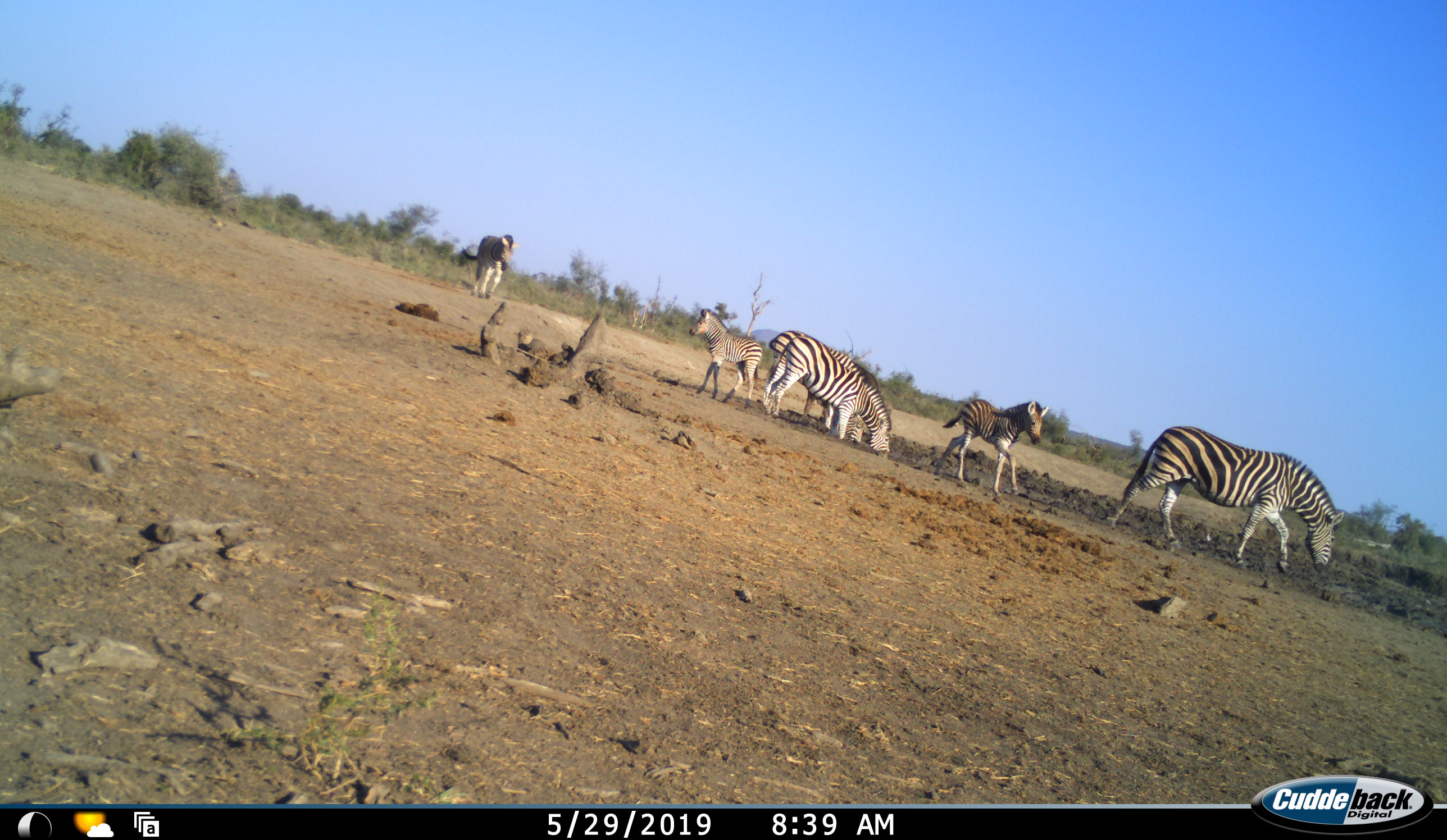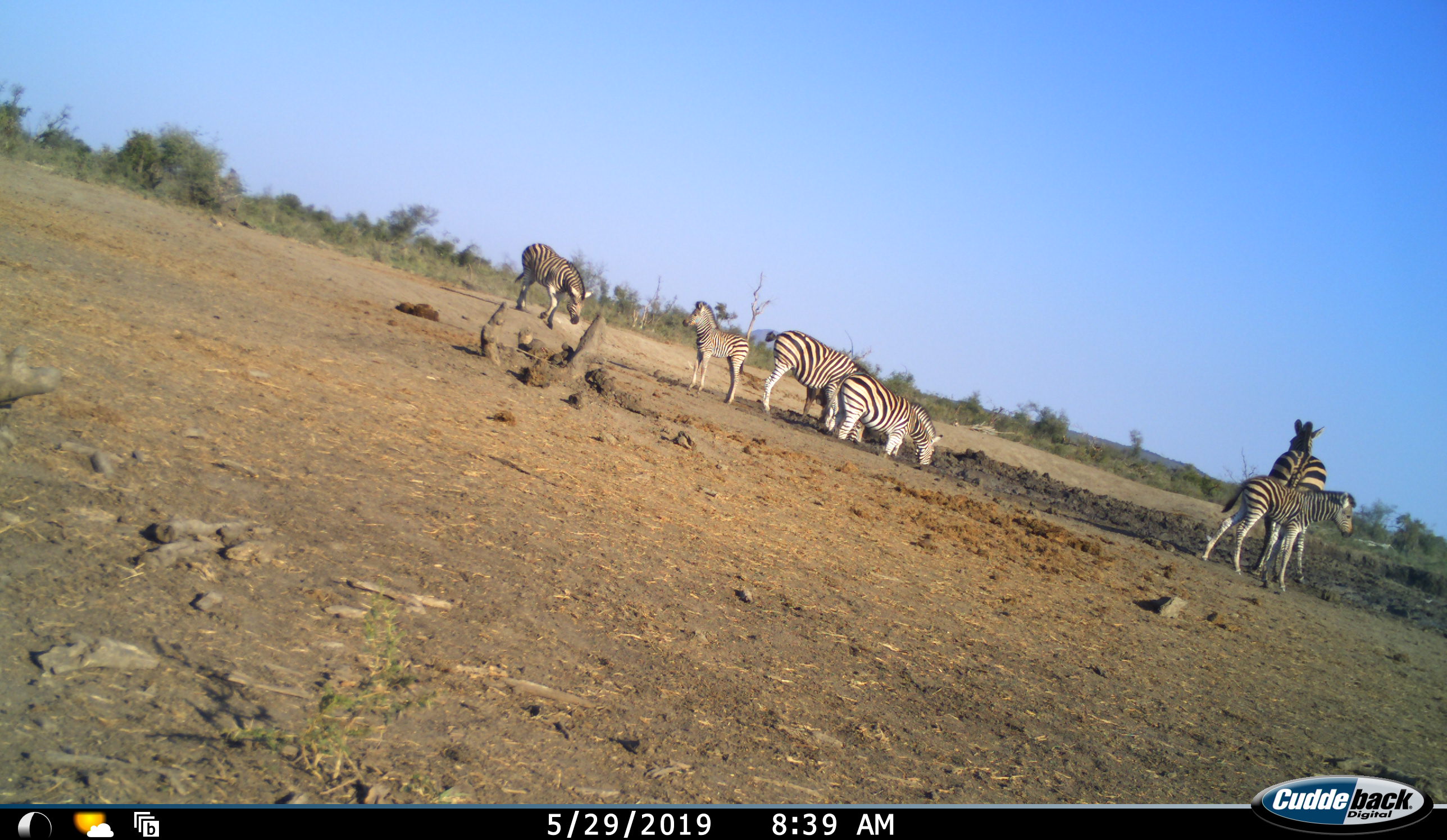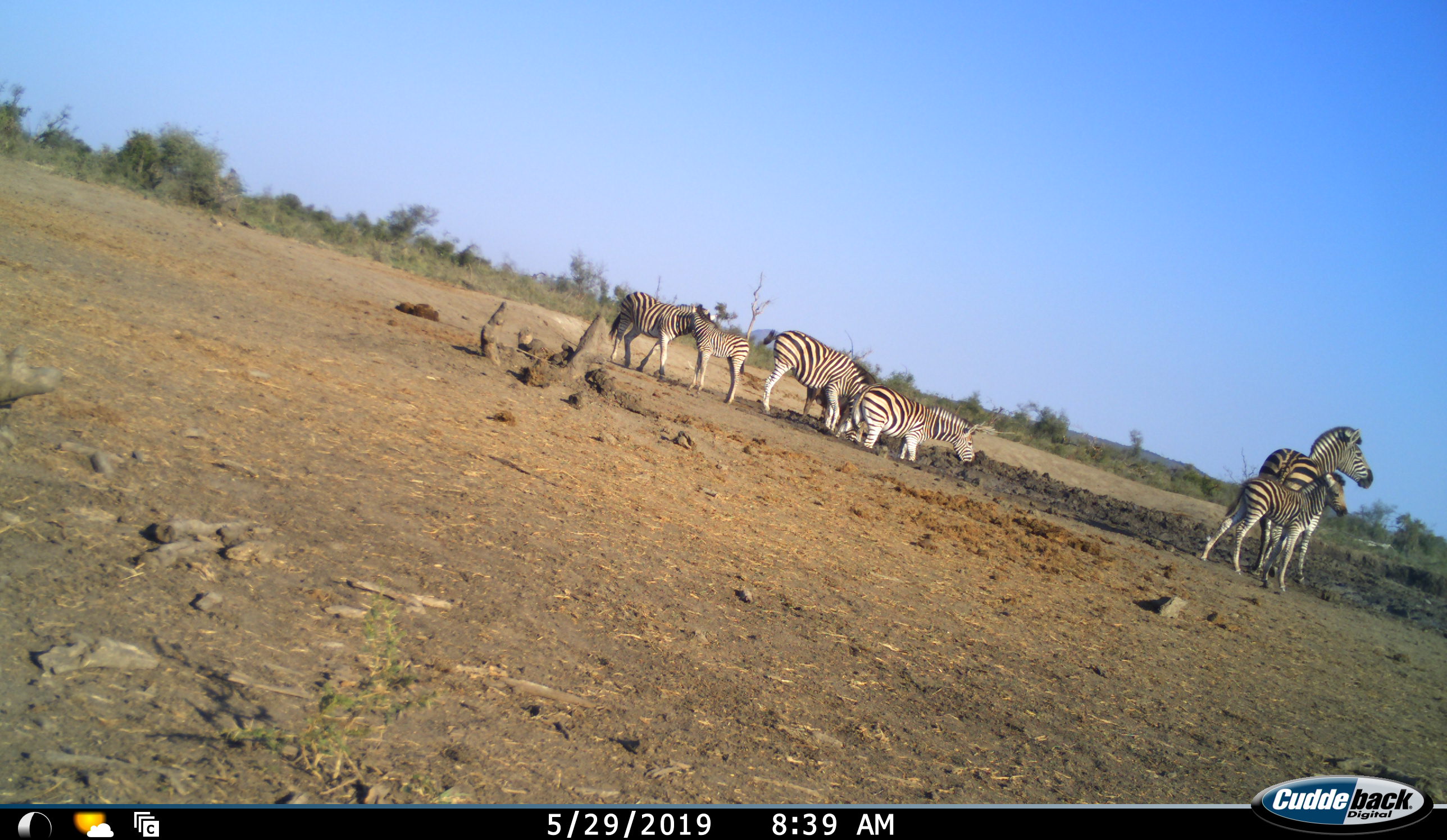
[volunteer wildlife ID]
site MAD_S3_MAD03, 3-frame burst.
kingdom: Animalia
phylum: Chordata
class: Mammalia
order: Perissodactyla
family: Equidae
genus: Equus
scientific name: Equus quagga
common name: plains zebra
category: zebraplains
Zebraplains (plains zebra) (Equus quagga), count 6. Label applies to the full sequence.